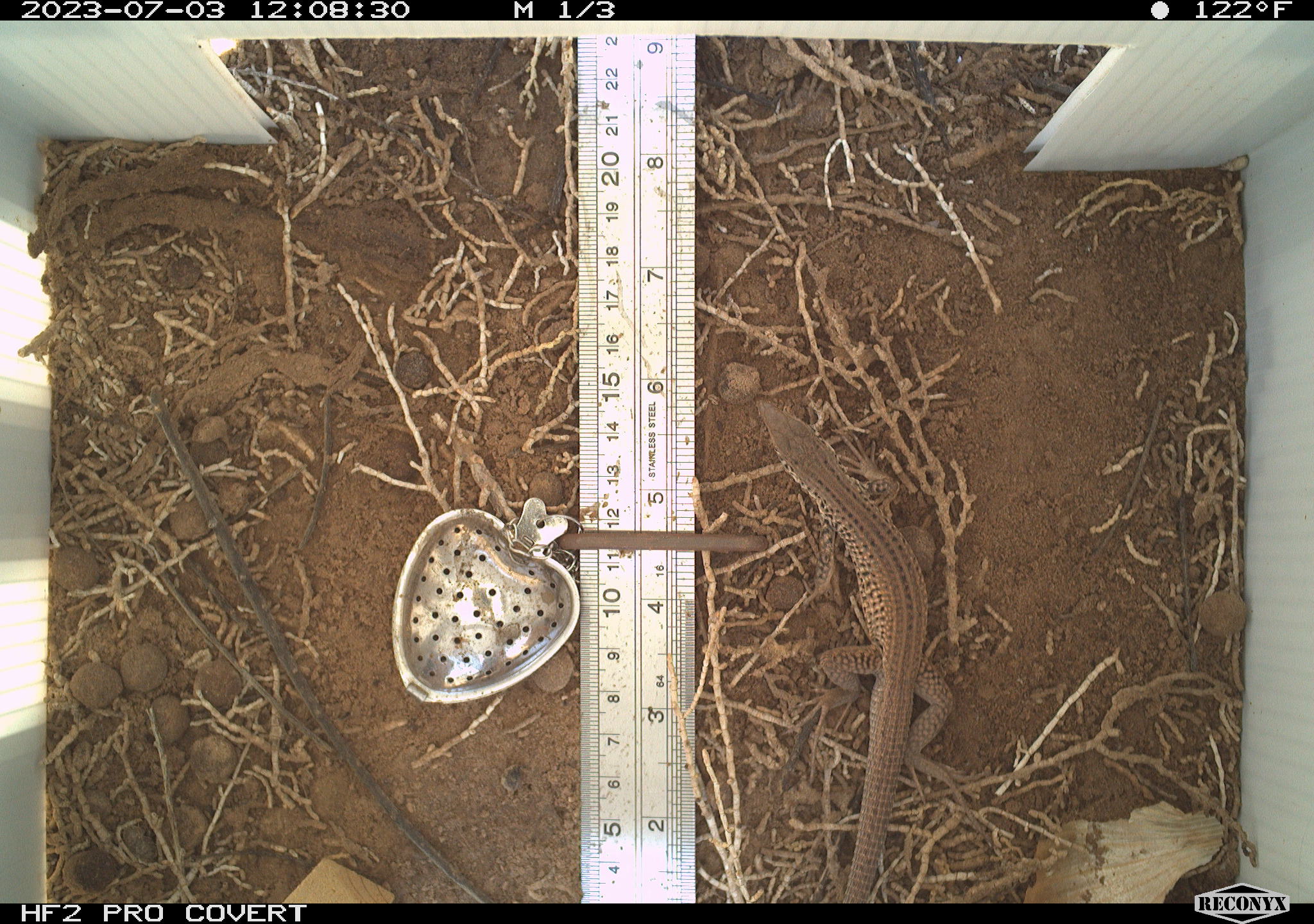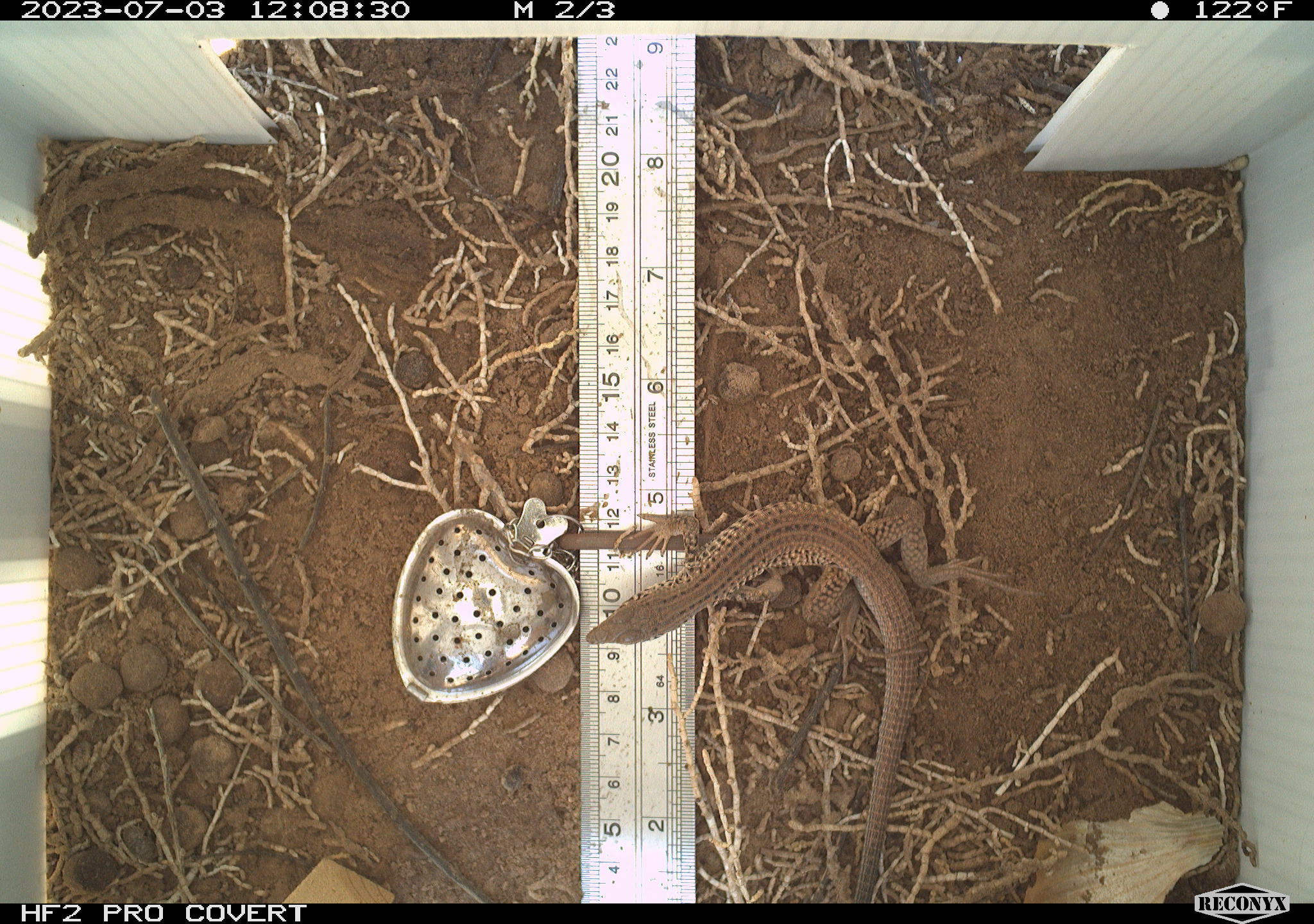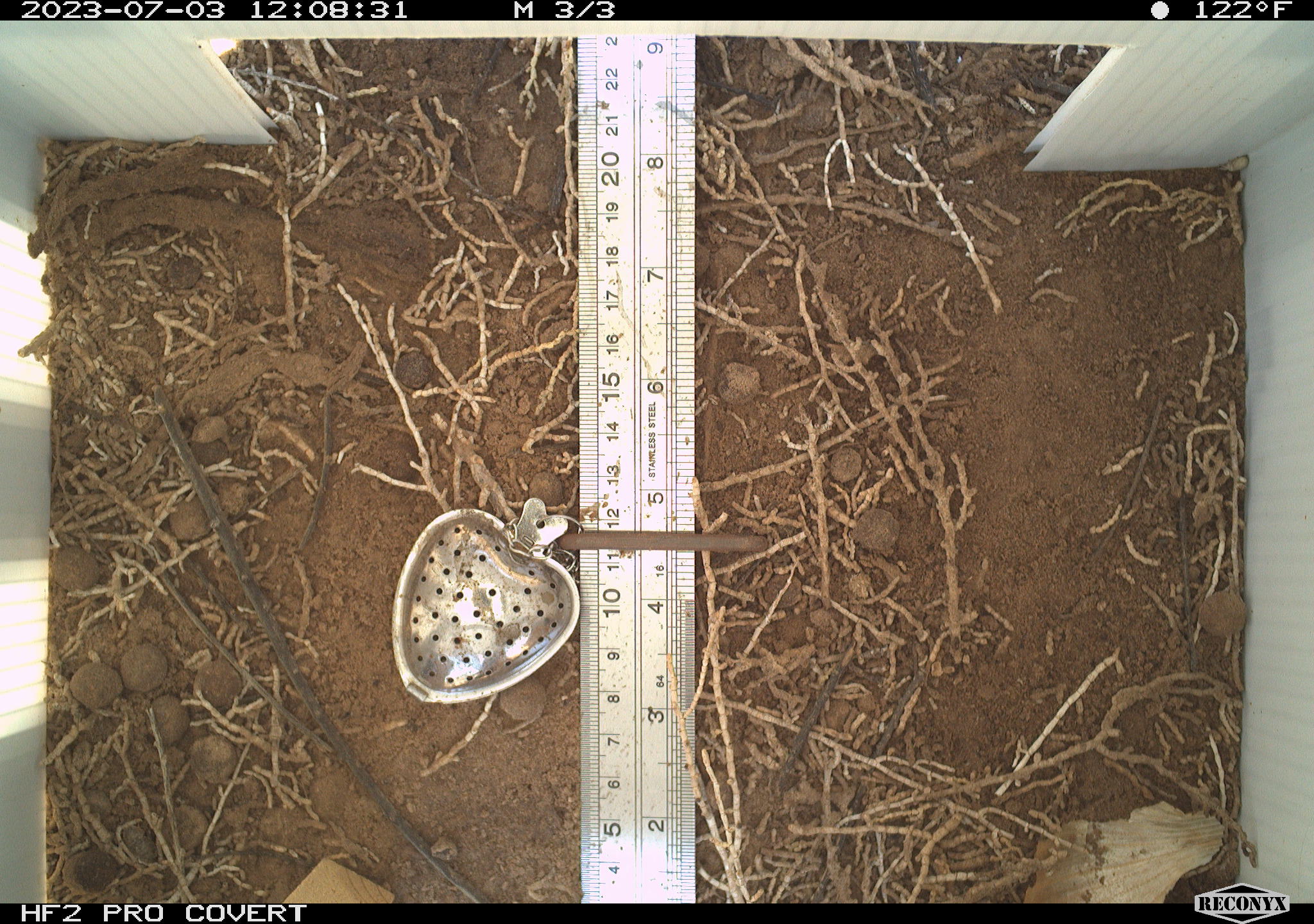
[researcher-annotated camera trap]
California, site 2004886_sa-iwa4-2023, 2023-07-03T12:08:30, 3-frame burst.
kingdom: Animalia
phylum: Chordata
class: Reptilia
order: Squamata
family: Teiidae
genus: Aspidoscelis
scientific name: Aspidoscelis tigris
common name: western whiptail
Western whiptail (Aspidoscelis tigris).